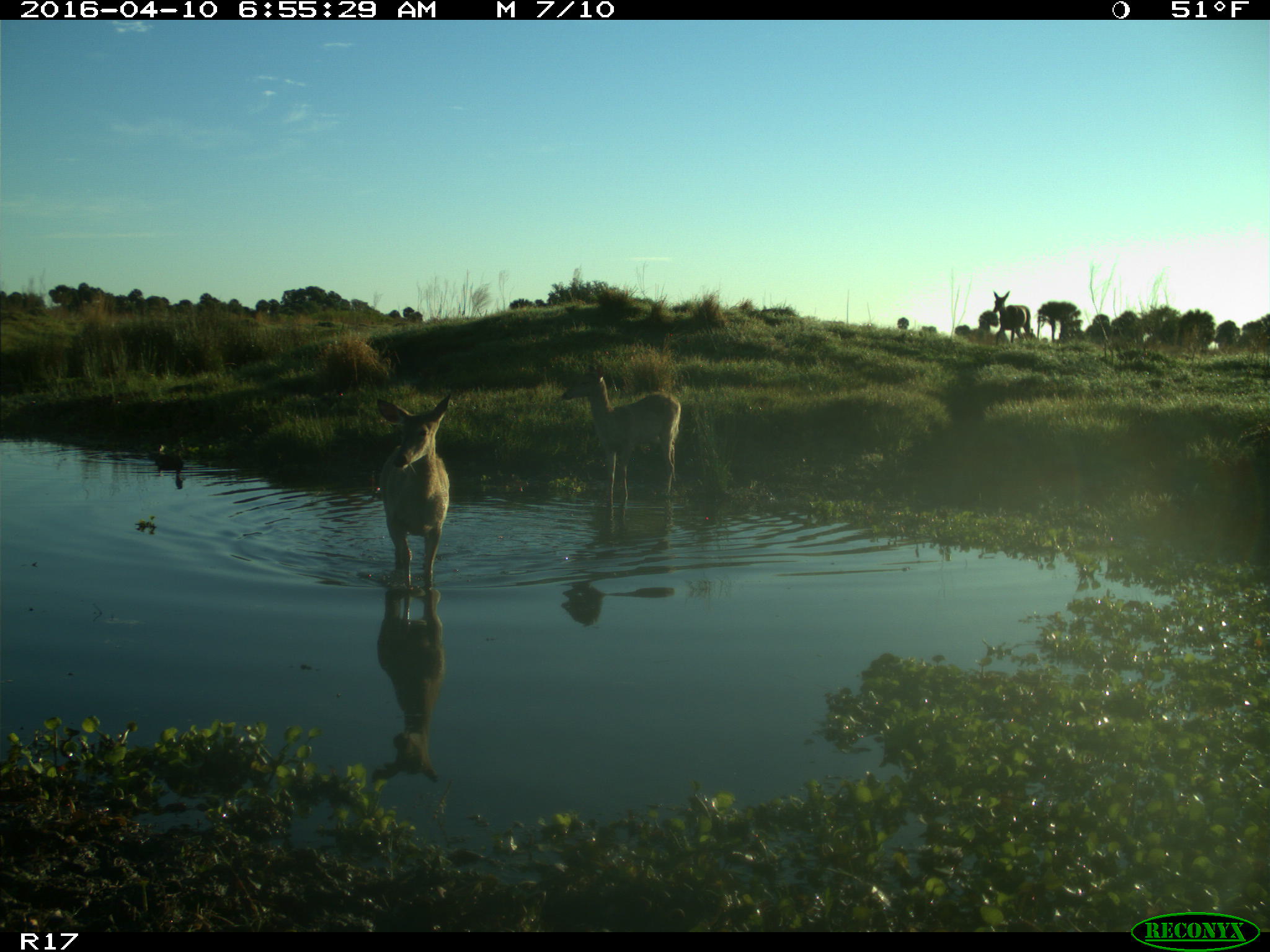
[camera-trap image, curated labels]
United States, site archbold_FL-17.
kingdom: Animalia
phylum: Chordata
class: Mammalia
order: Artiodactyla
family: Cervidae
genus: Odocoileus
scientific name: Odocoileus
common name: deer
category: unidentified deer